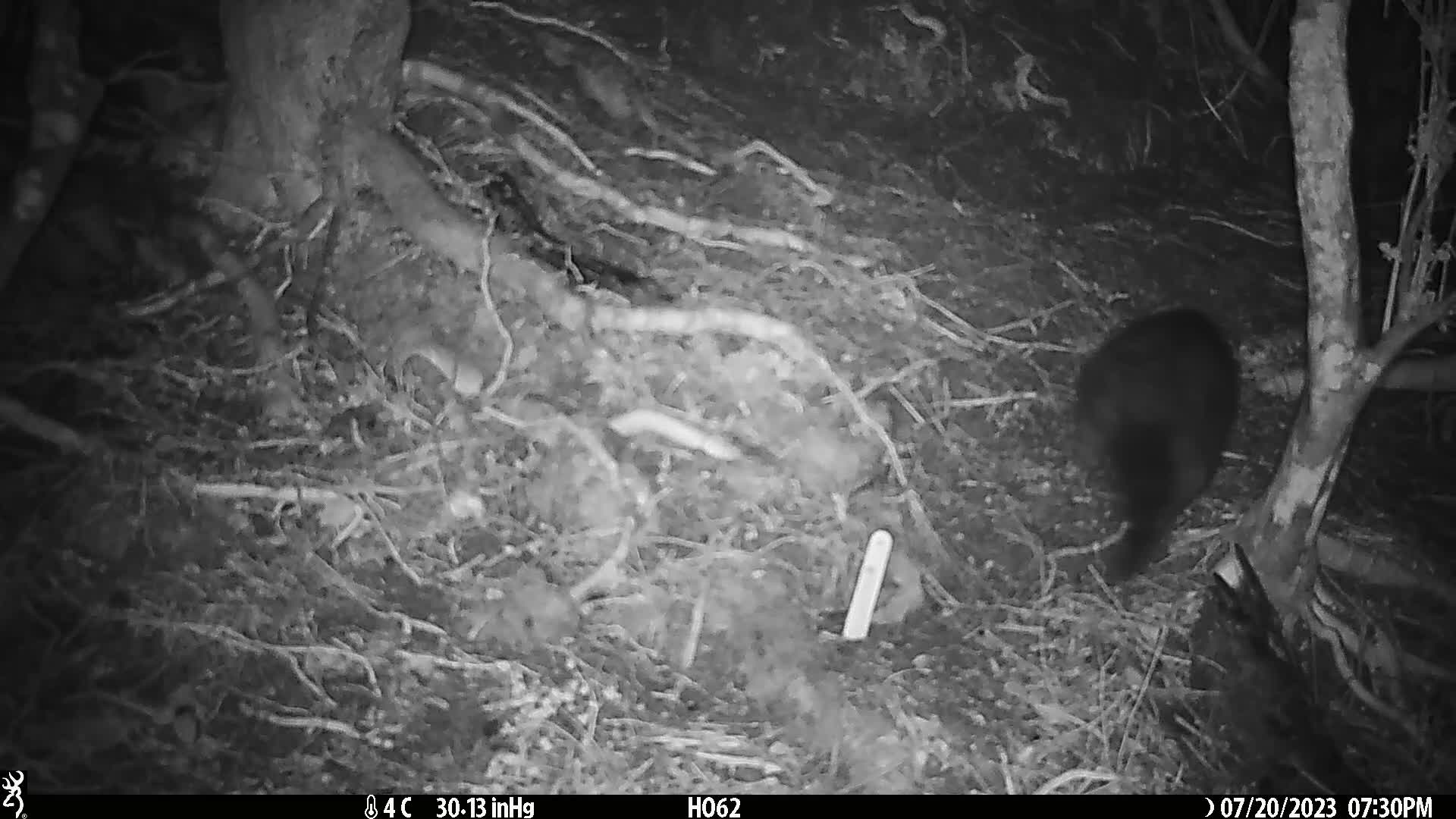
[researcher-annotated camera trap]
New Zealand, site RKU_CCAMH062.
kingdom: Animalia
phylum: Chordata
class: Mammalia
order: Diprotodontia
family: Phalangeridae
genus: Trichosurus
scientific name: Trichosurus vulpecula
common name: common brushtail possum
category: possum